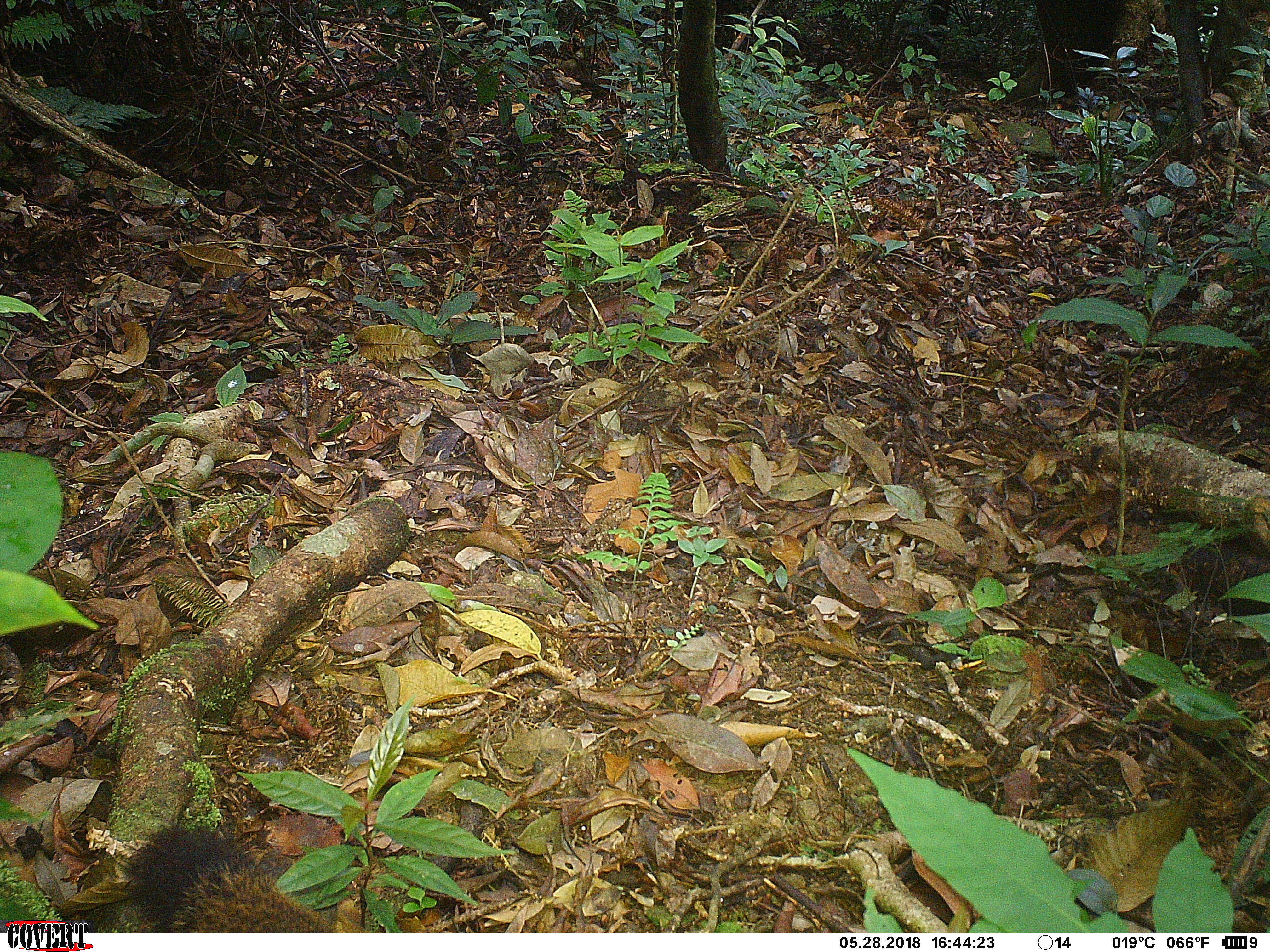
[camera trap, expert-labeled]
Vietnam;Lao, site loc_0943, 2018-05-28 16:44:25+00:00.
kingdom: Animalia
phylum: Chordata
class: Mammalia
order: Rodentia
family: Sciuridae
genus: Sciurus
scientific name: Sciurus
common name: squirrel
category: unidentified squirrel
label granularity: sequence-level